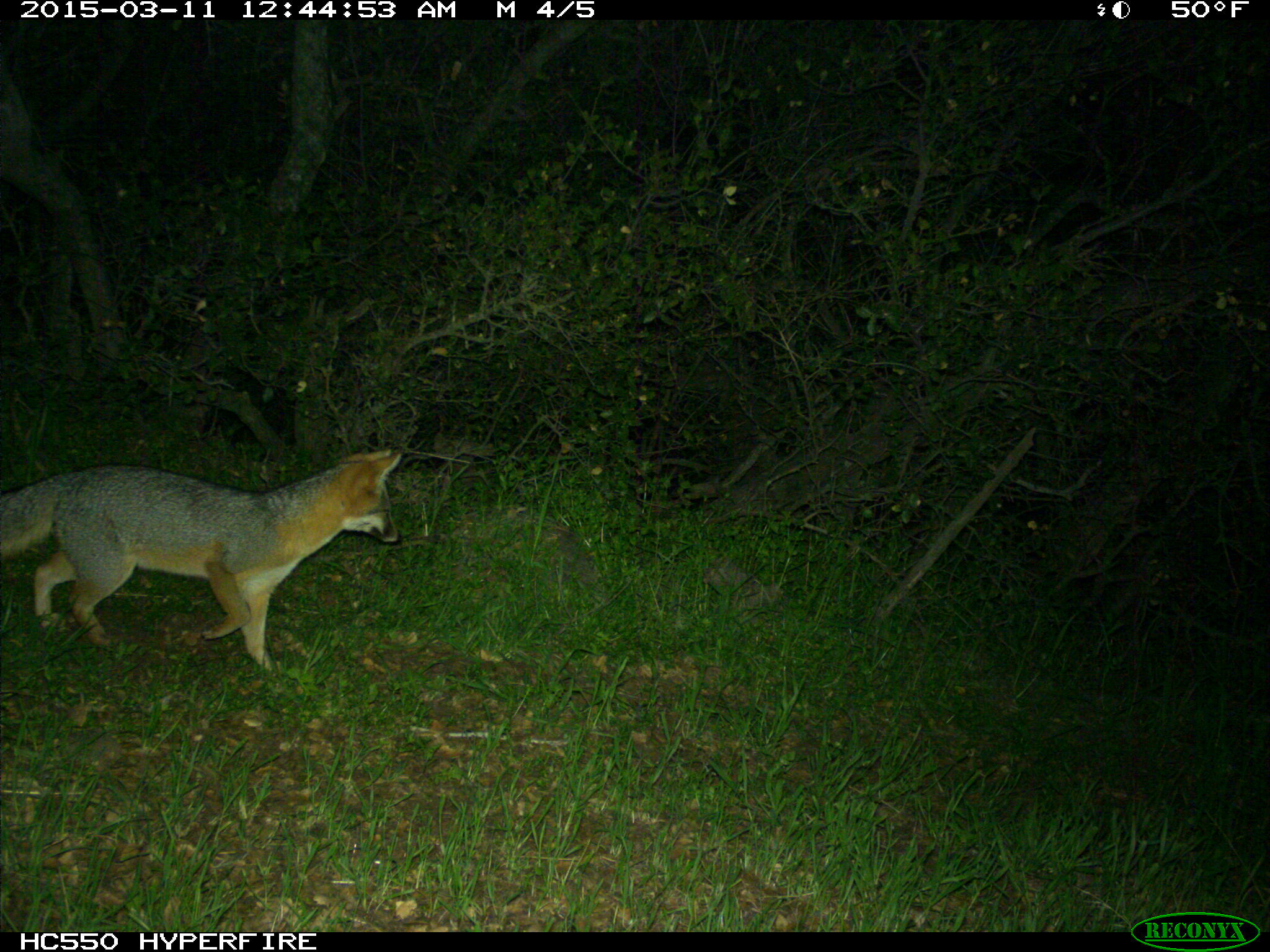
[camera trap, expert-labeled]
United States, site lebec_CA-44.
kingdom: Animalia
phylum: Chordata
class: Mammalia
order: Carnivora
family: Canidae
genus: Urocyon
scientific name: Urocyon cinereoargenteus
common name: gray fox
Urocyon cinereoargenteus (gray fox).